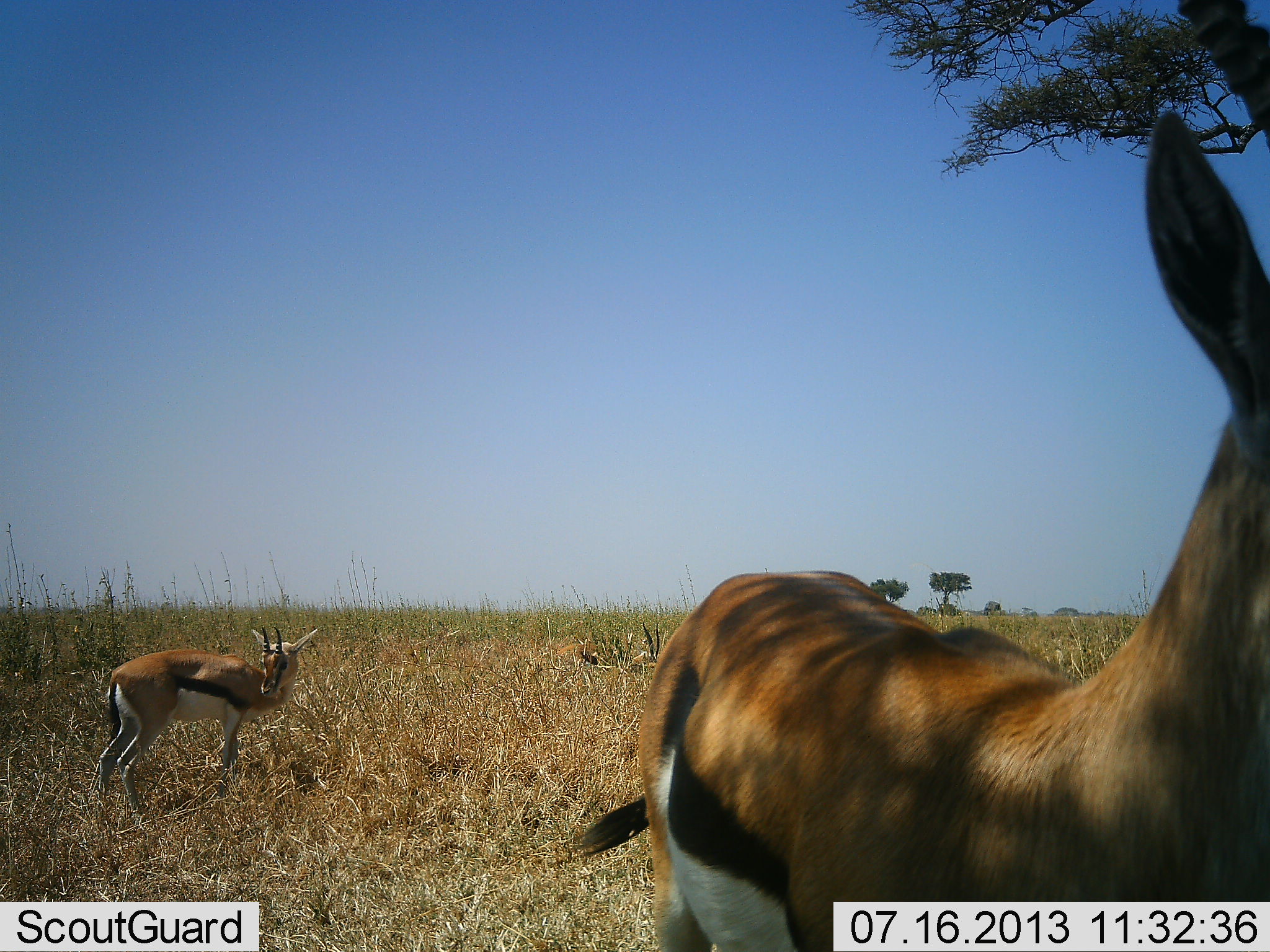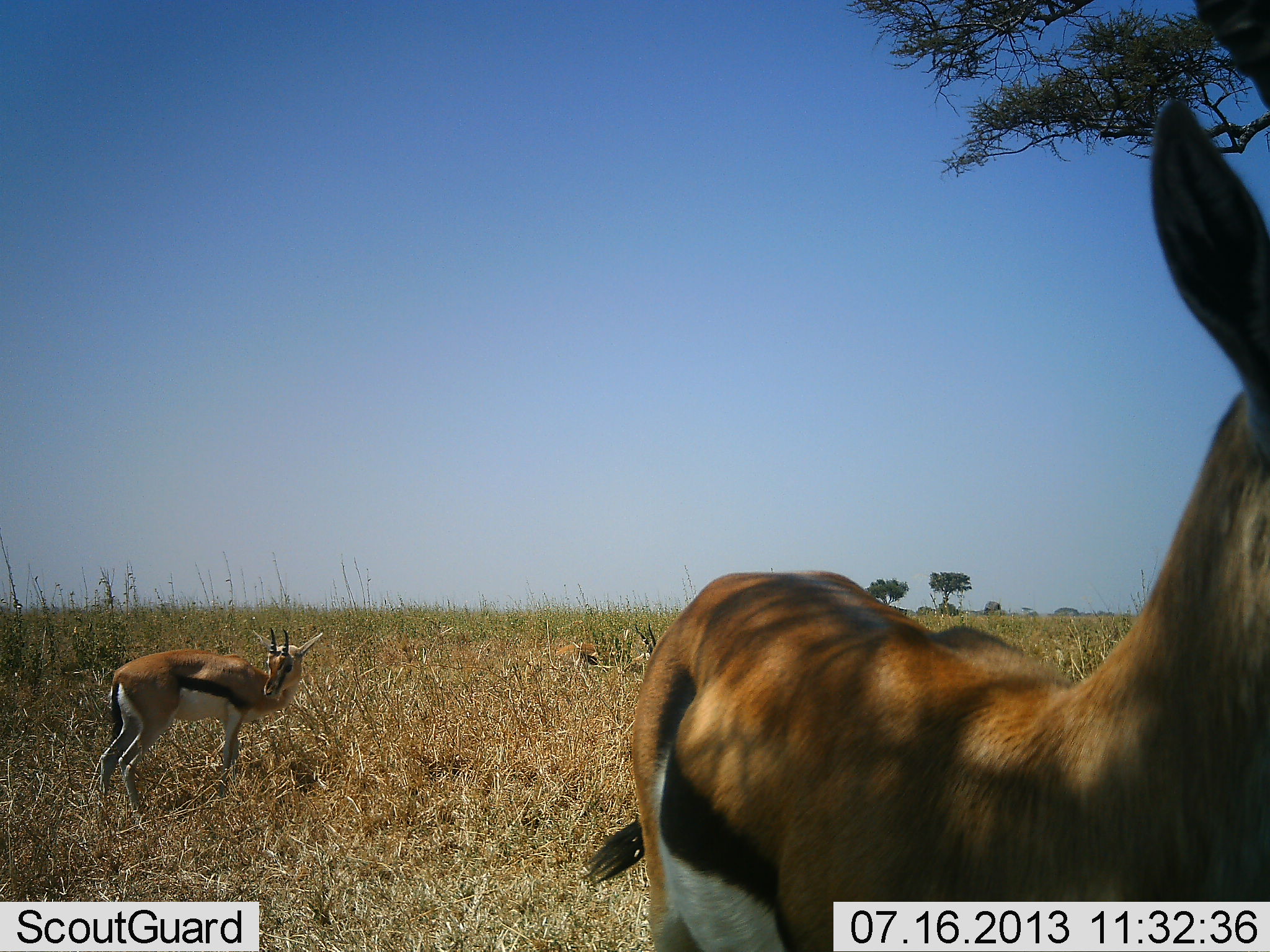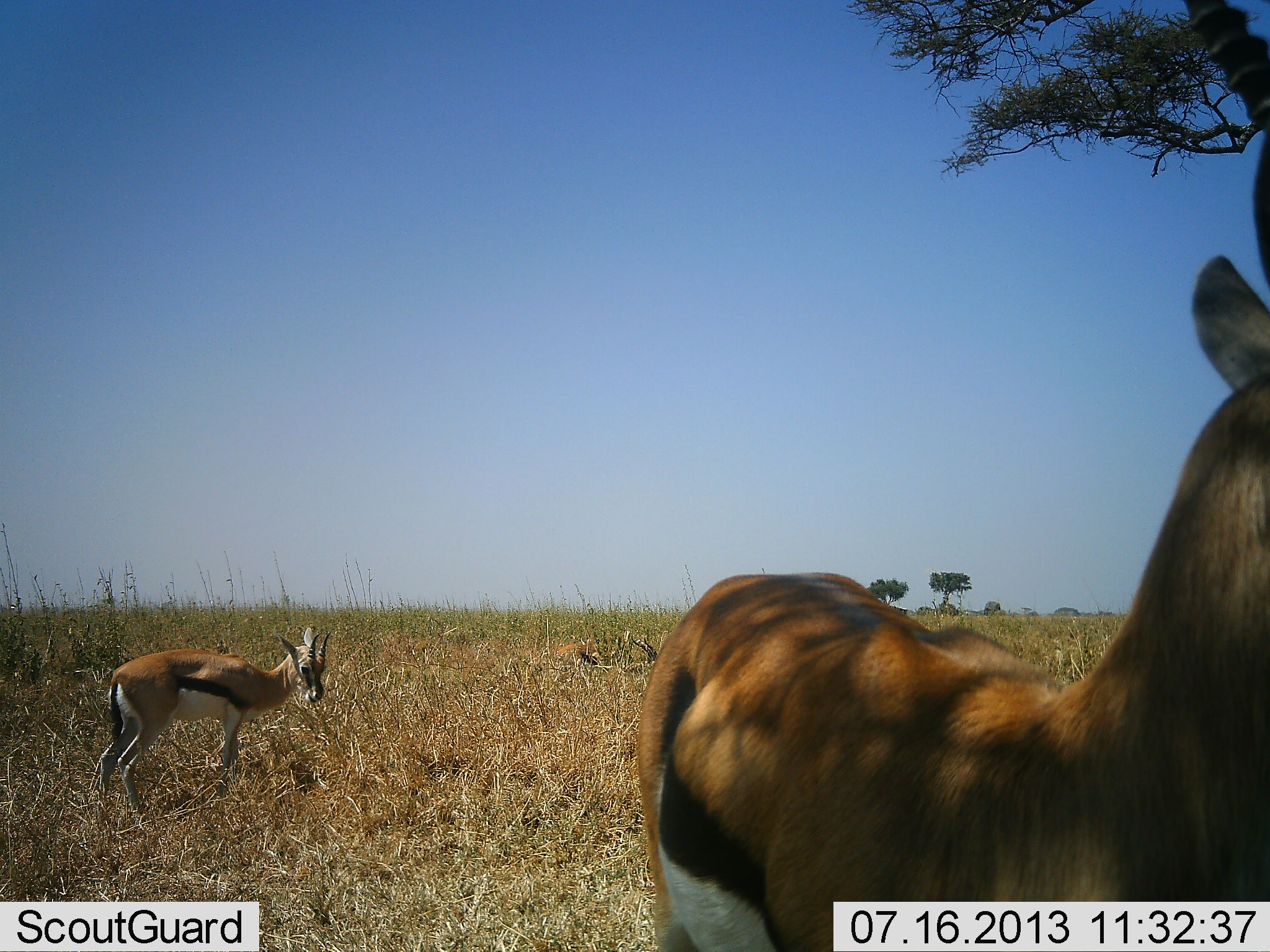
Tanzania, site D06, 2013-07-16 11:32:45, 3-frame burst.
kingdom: Animalia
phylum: Chordata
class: Mammalia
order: Artiodactyla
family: Bovidae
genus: Eudorcas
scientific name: Eudorcas thomsonii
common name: thomson's gazelle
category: gazellethomsons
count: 3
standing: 86%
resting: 48%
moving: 14%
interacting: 0%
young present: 5%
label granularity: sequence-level